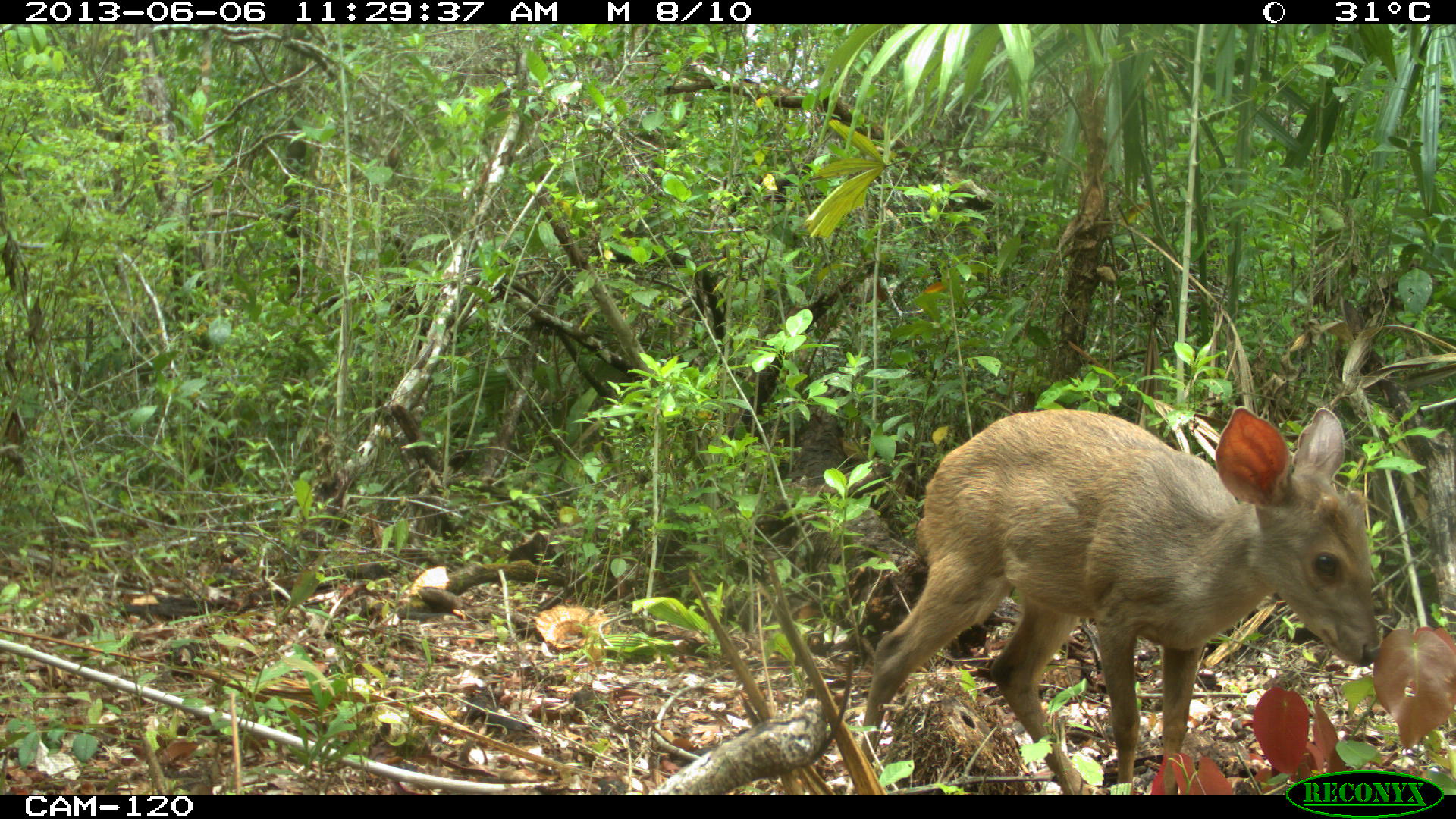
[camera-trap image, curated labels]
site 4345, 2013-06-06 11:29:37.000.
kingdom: Animalia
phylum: Chordata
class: Mammalia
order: Artiodactyla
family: Cervidae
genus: Odocoileus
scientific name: Odocoileus pandora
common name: yucatán brown brocket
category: mazama pandora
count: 1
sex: female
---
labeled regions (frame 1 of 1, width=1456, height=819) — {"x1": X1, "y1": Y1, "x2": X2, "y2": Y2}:
mazama pandora: {"x1": 852, "y1": 402, "x2": 1384, "y2": 794}